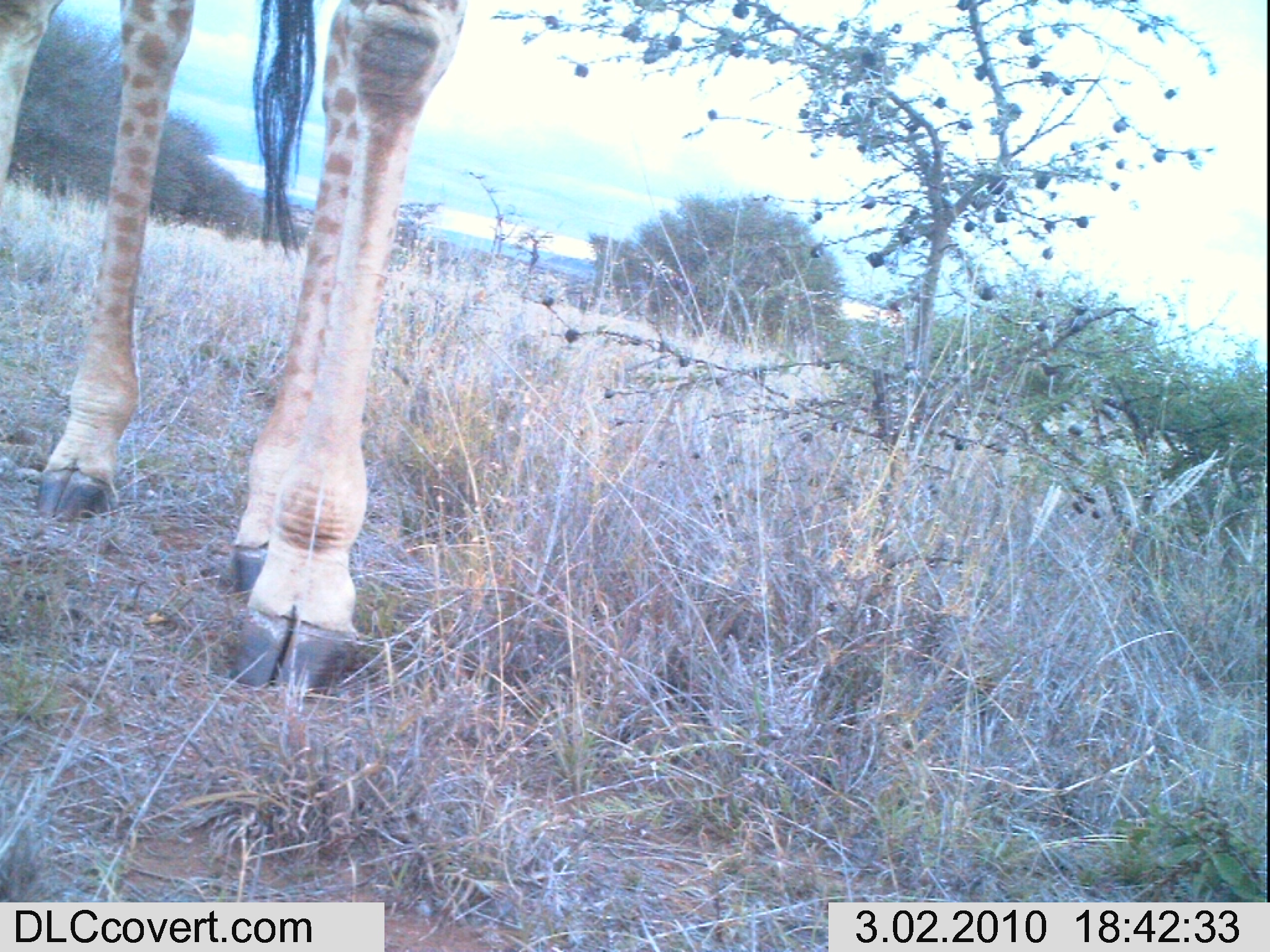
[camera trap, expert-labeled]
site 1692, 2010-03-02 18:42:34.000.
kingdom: Animalia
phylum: Chordata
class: Mammalia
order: Artiodactyla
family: Giraffidae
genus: Giraffa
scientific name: Giraffa camelopardalis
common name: giraffe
Giraffa camelopardalis (giraffe), count 1.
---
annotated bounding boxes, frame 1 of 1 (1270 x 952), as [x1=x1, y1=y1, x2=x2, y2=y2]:
giraffa camelopardalis: [x1=0, y1=0, x2=471, y2=691]